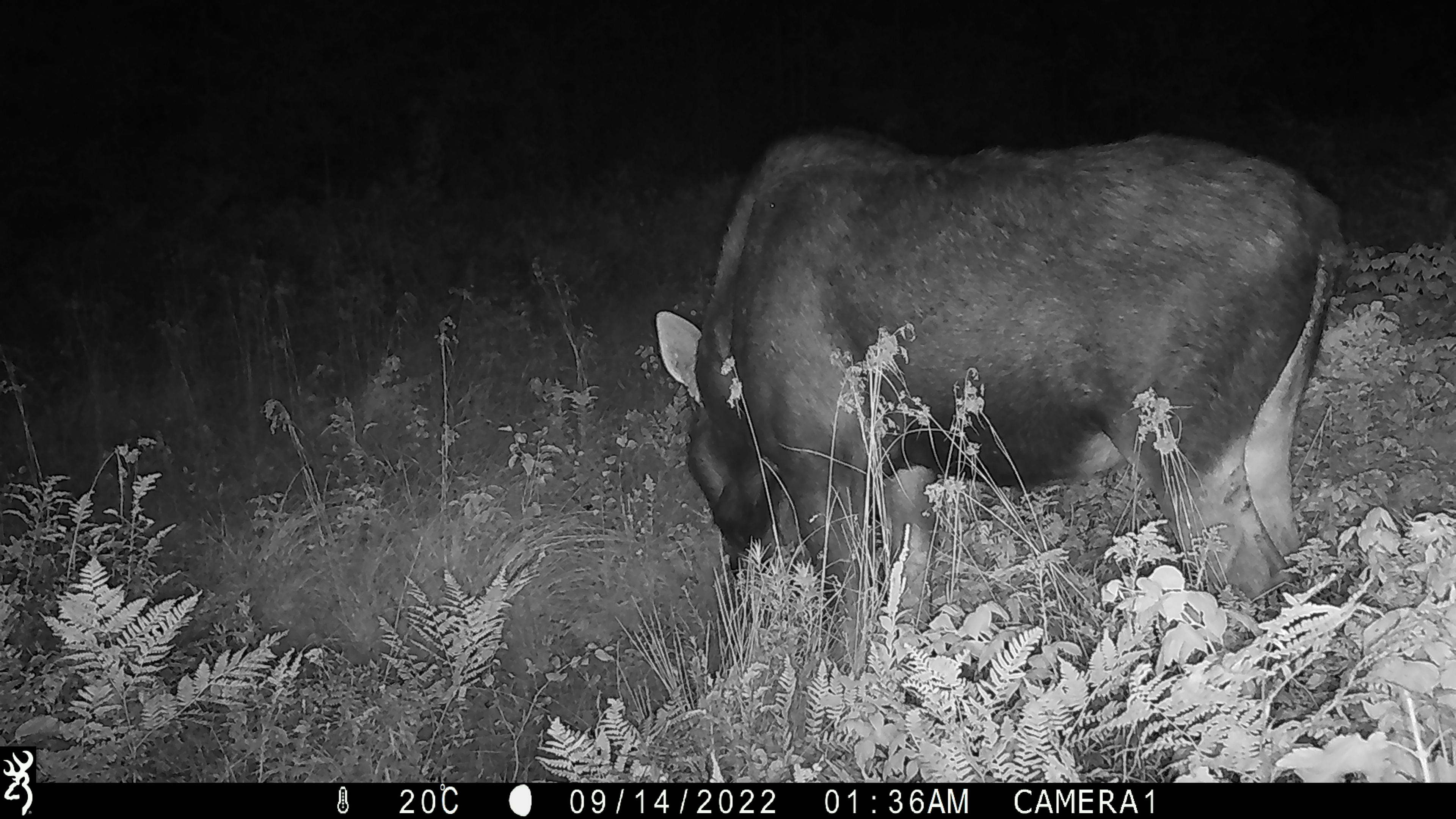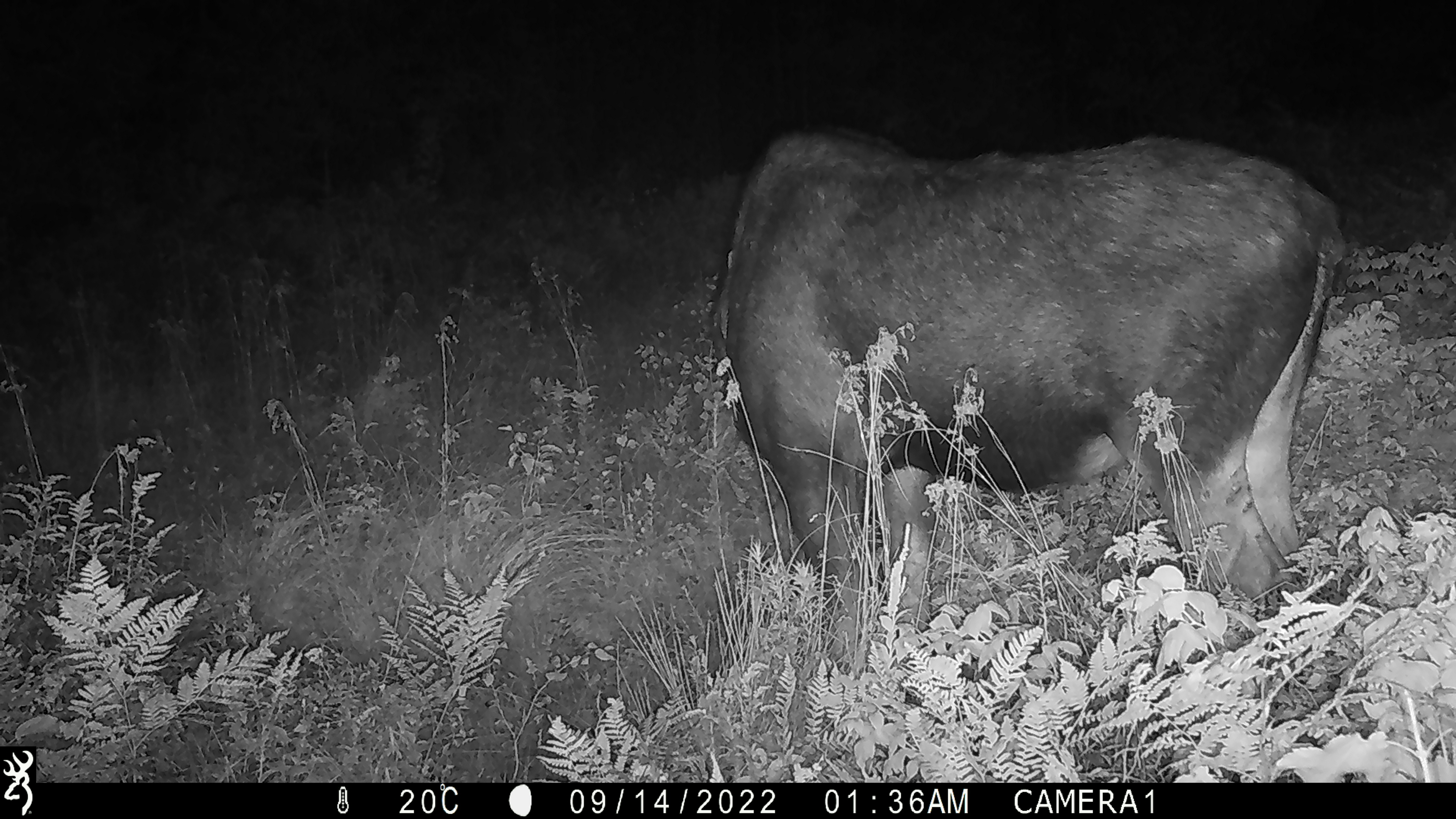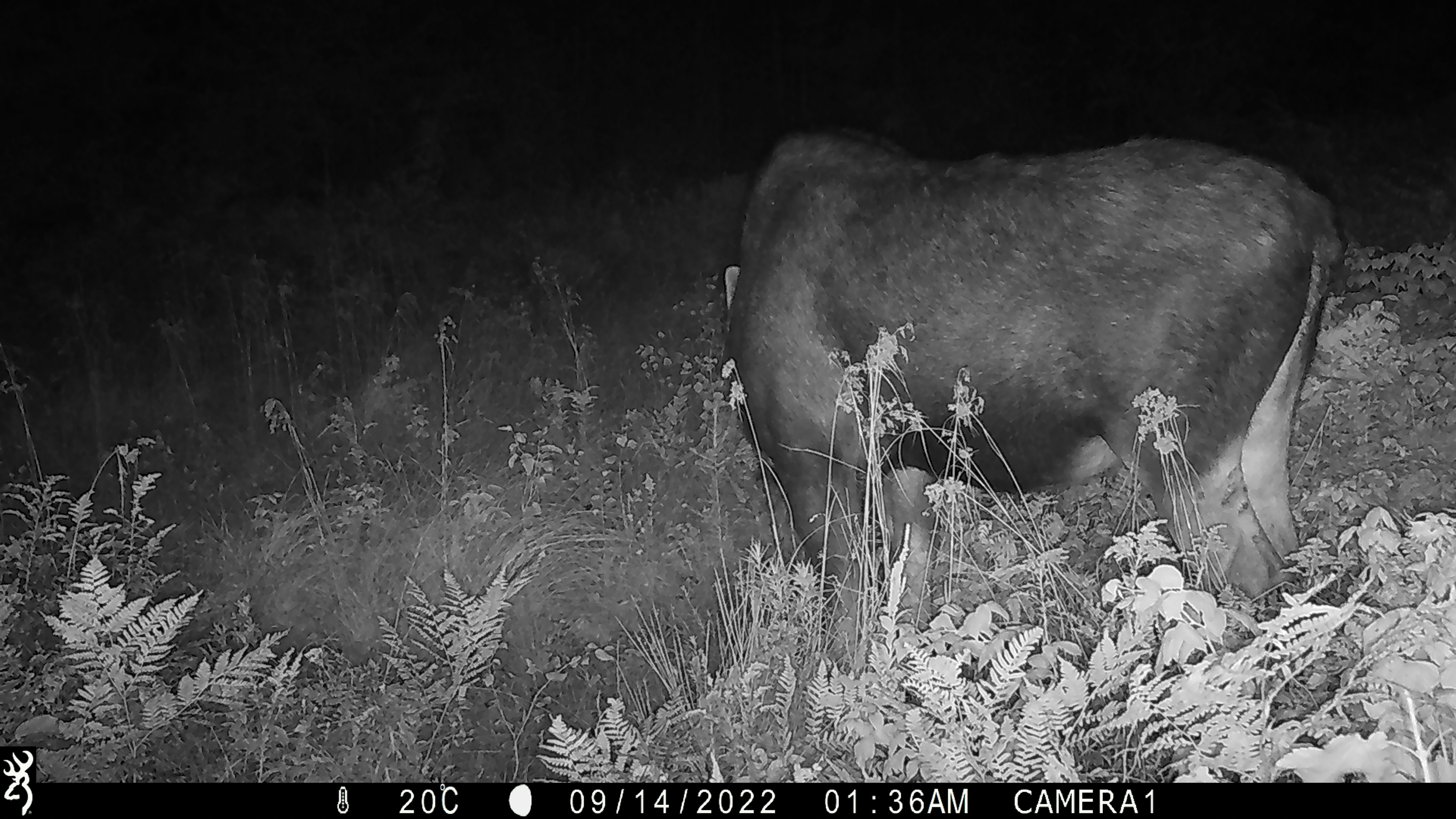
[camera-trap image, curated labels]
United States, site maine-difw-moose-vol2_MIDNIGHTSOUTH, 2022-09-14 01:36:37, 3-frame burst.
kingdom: Animalia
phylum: Chordata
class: Mammalia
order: Artiodactyla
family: Cervidae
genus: Alces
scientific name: Alces alces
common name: moose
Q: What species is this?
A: Moose (Alces alces).